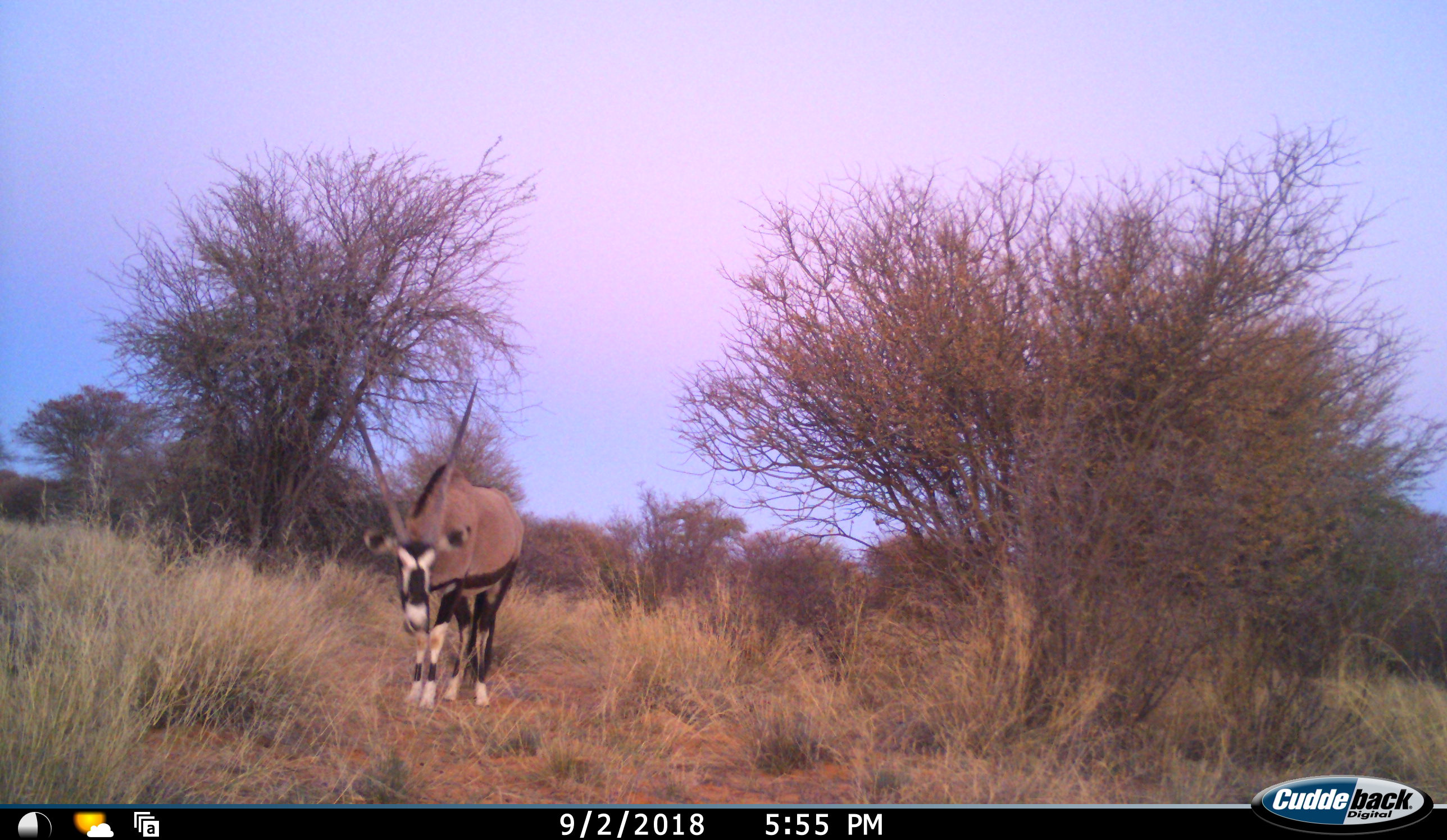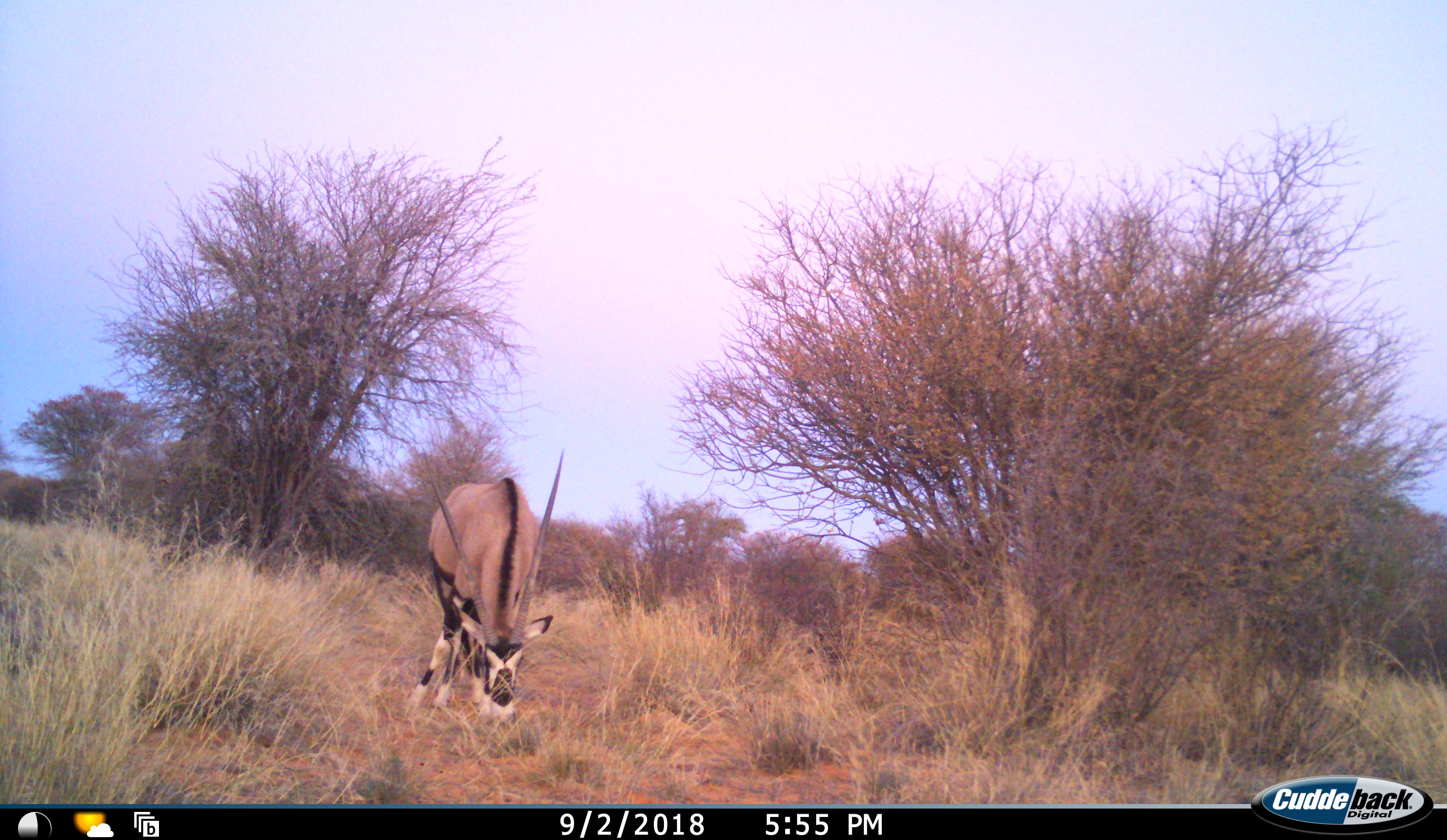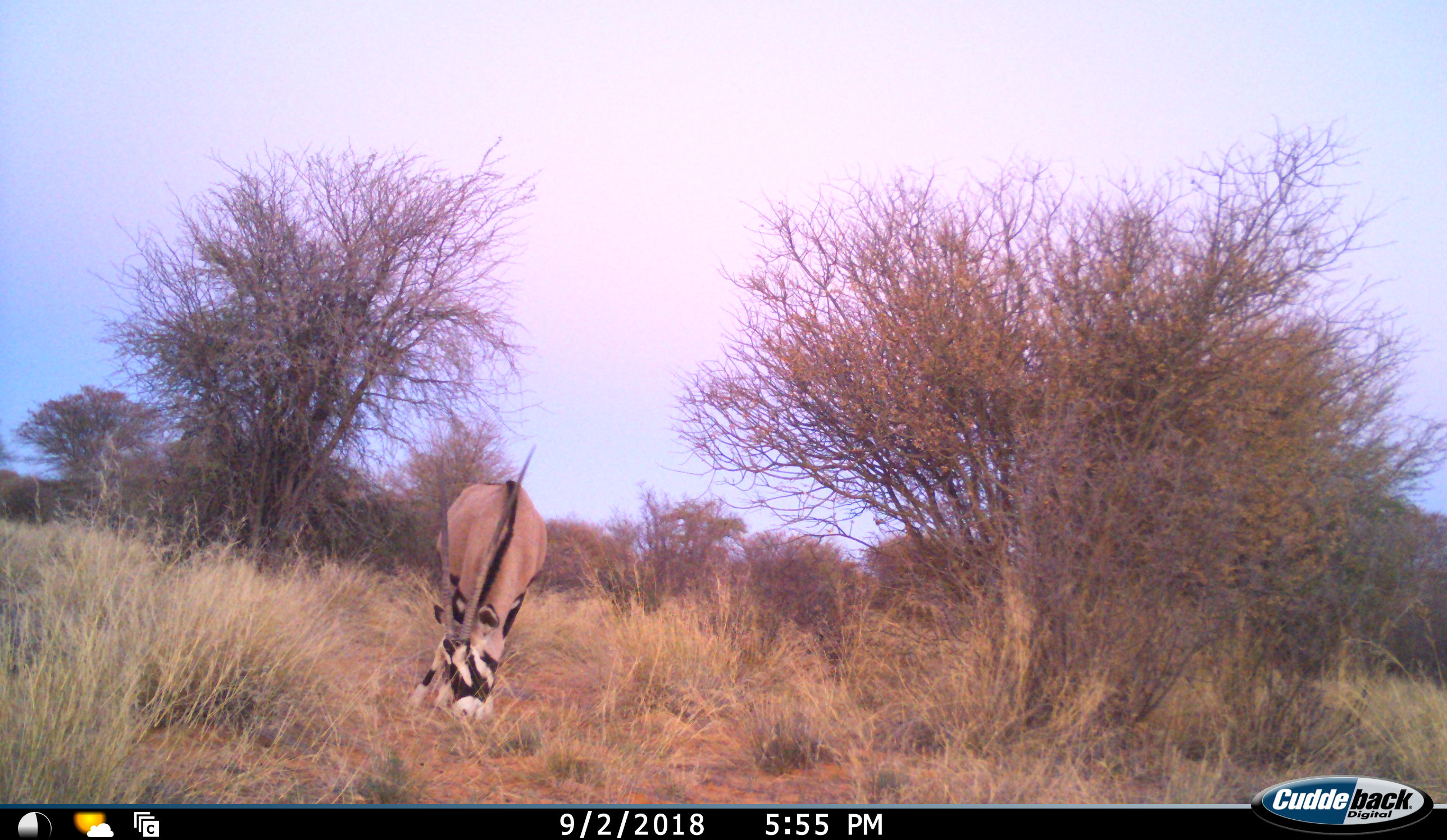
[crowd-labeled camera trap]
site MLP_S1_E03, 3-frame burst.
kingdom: Animalia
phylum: Chordata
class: Mammalia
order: Artiodactyla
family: Bovidae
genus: Oryx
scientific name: Oryx gazella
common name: gemsbok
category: oryx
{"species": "oryx (gemsbok) (Oryx gazella)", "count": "1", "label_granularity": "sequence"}